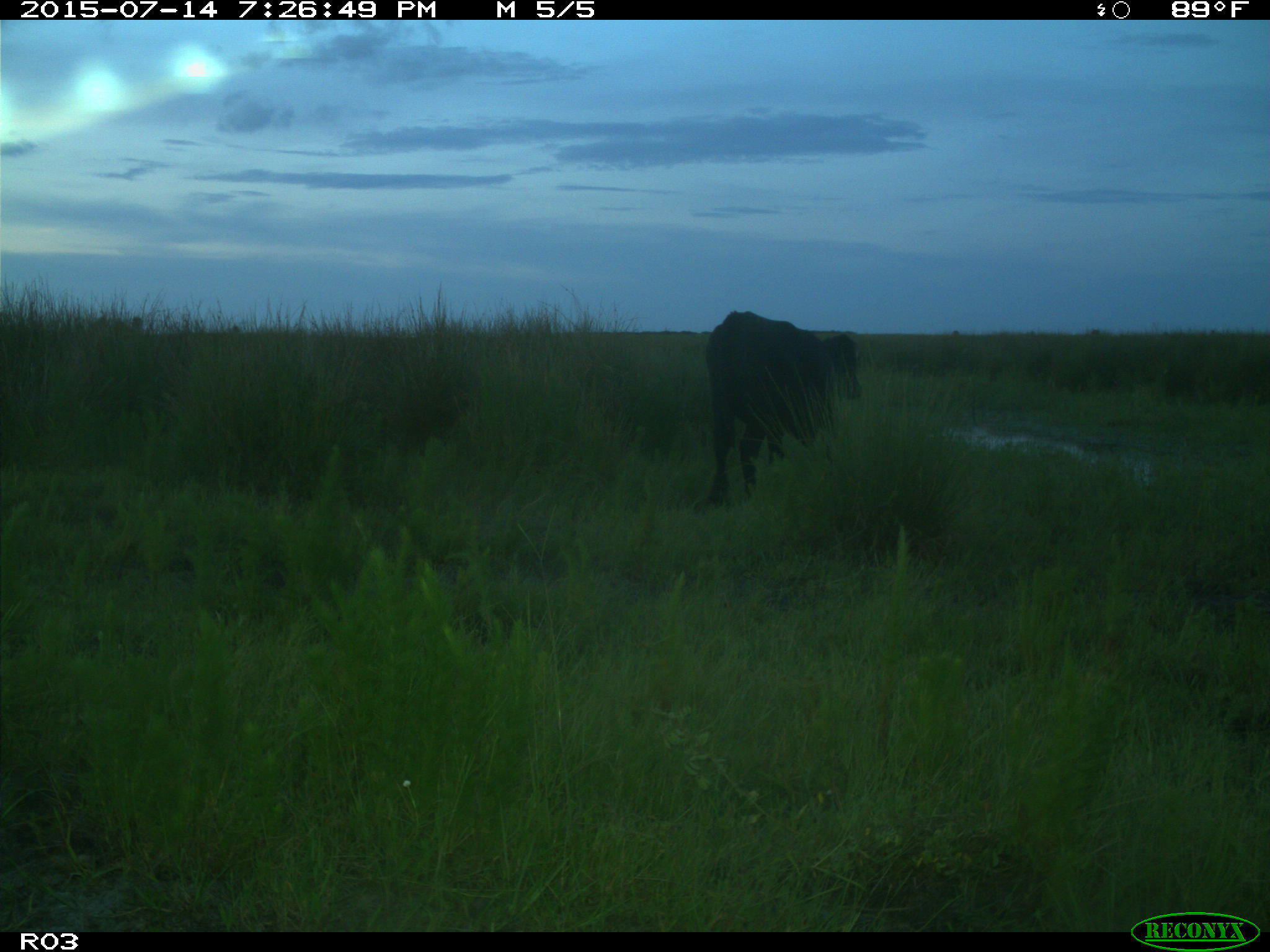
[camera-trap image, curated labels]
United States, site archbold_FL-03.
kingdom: Animalia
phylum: Chordata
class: Mammalia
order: Artiodactyla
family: Bovidae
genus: Bos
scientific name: Bos taurus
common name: domestic cow